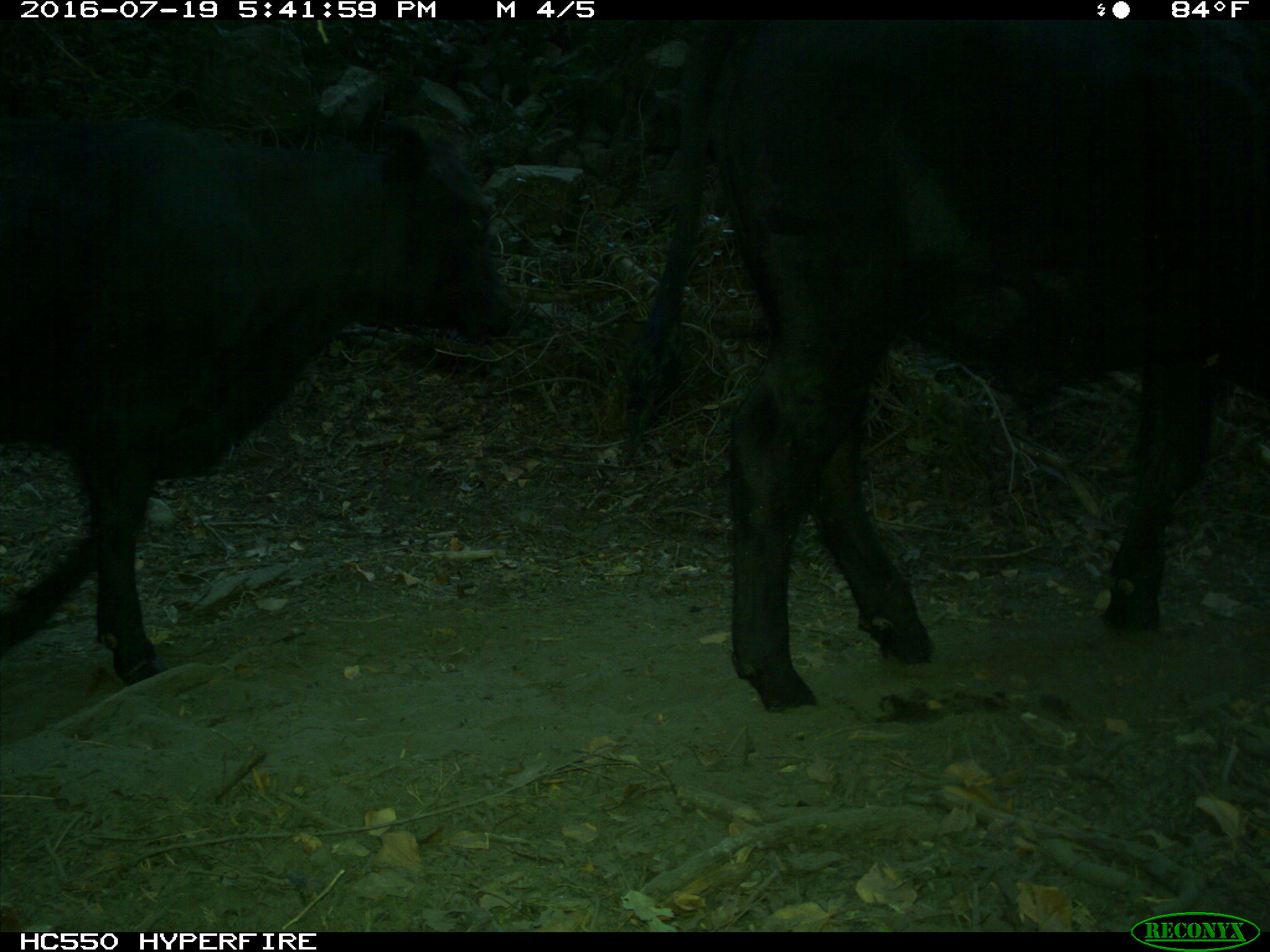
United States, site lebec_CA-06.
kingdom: Animalia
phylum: Chordata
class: Mammalia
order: Artiodactyla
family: Bovidae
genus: Bos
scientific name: Bos taurus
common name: domestic cow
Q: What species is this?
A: Bos taurus (domestic cow).